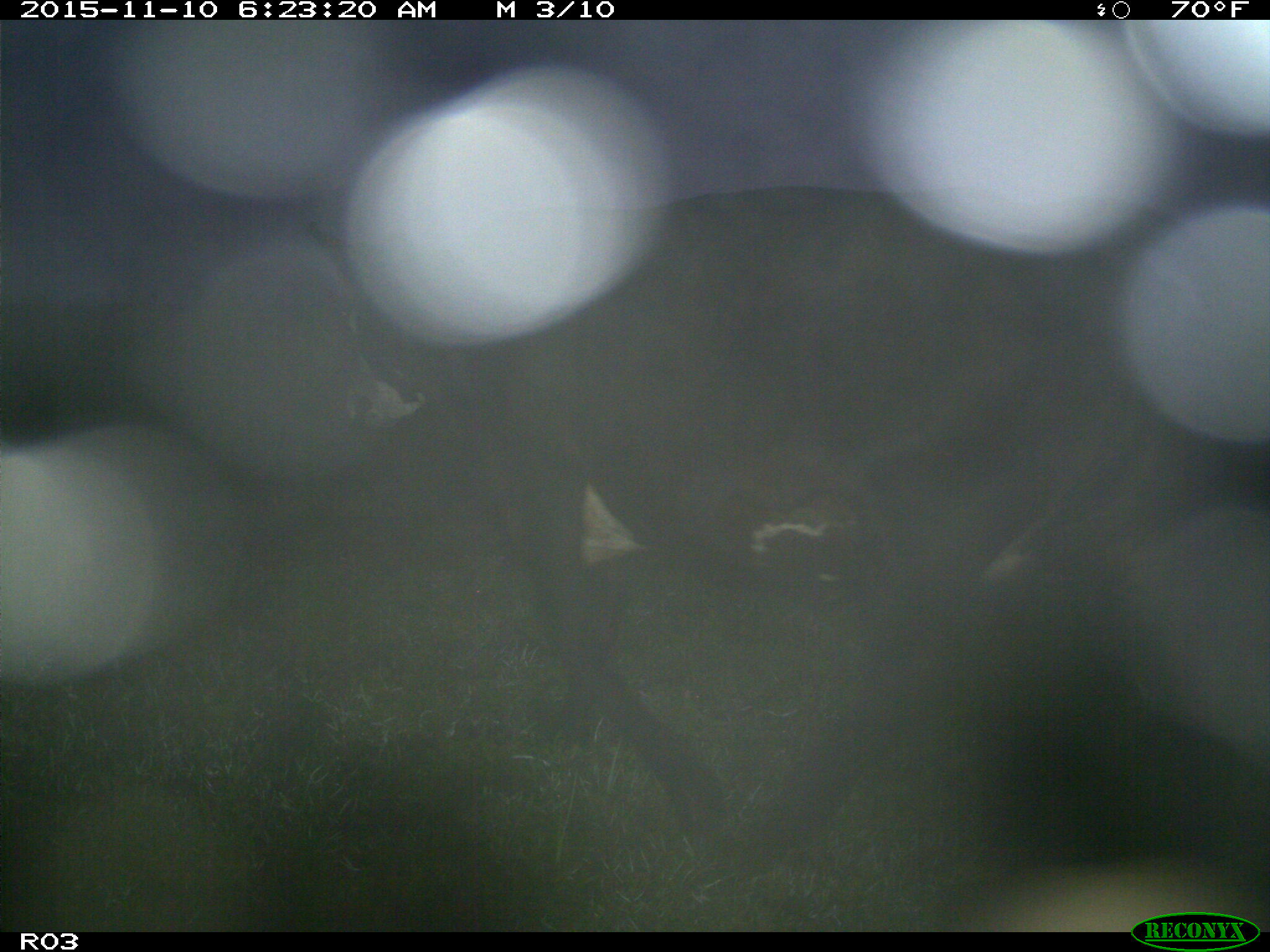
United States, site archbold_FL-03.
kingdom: Animalia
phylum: Chordata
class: Mammalia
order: Artiodactyla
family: Bovidae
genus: Bos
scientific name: Bos taurus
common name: domestic cow